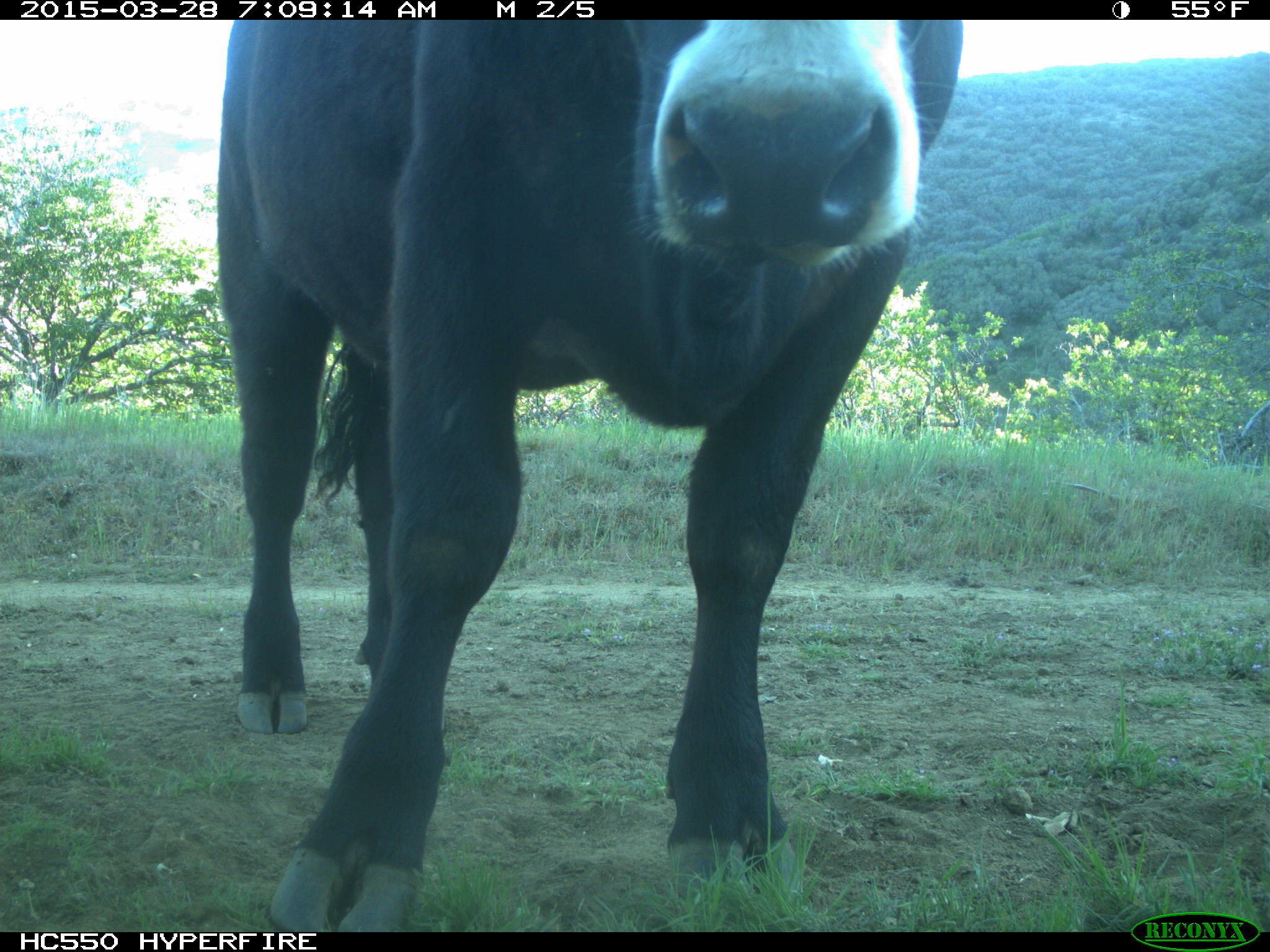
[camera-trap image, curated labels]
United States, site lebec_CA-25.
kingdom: Animalia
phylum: Chordata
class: Mammalia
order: Artiodactyla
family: Bovidae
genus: Bos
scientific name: Bos taurus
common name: domestic cow